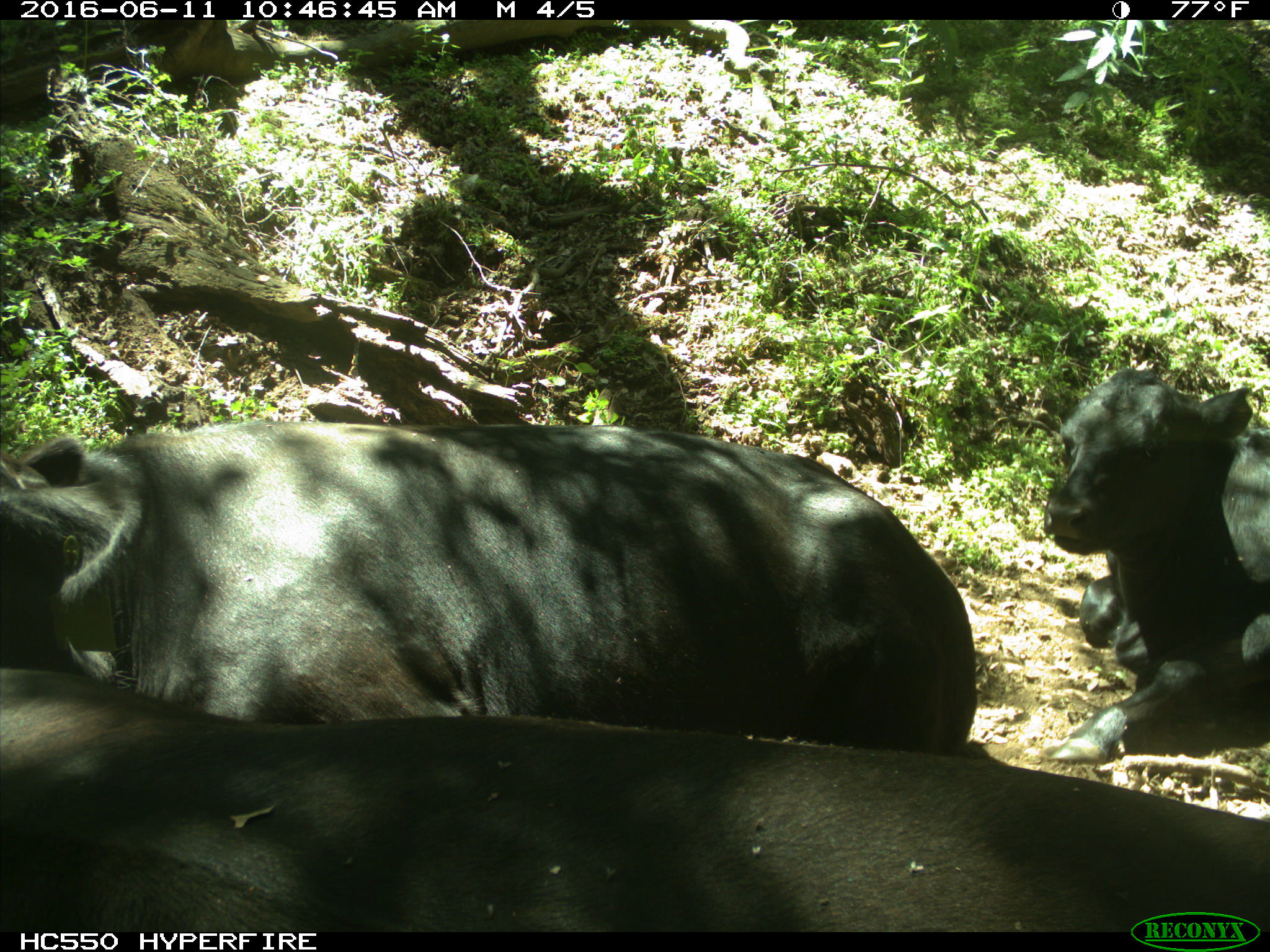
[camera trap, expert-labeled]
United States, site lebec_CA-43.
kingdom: Animalia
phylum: Chordata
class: Mammalia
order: Artiodactyla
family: Bovidae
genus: Bos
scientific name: Bos taurus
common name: domestic cow